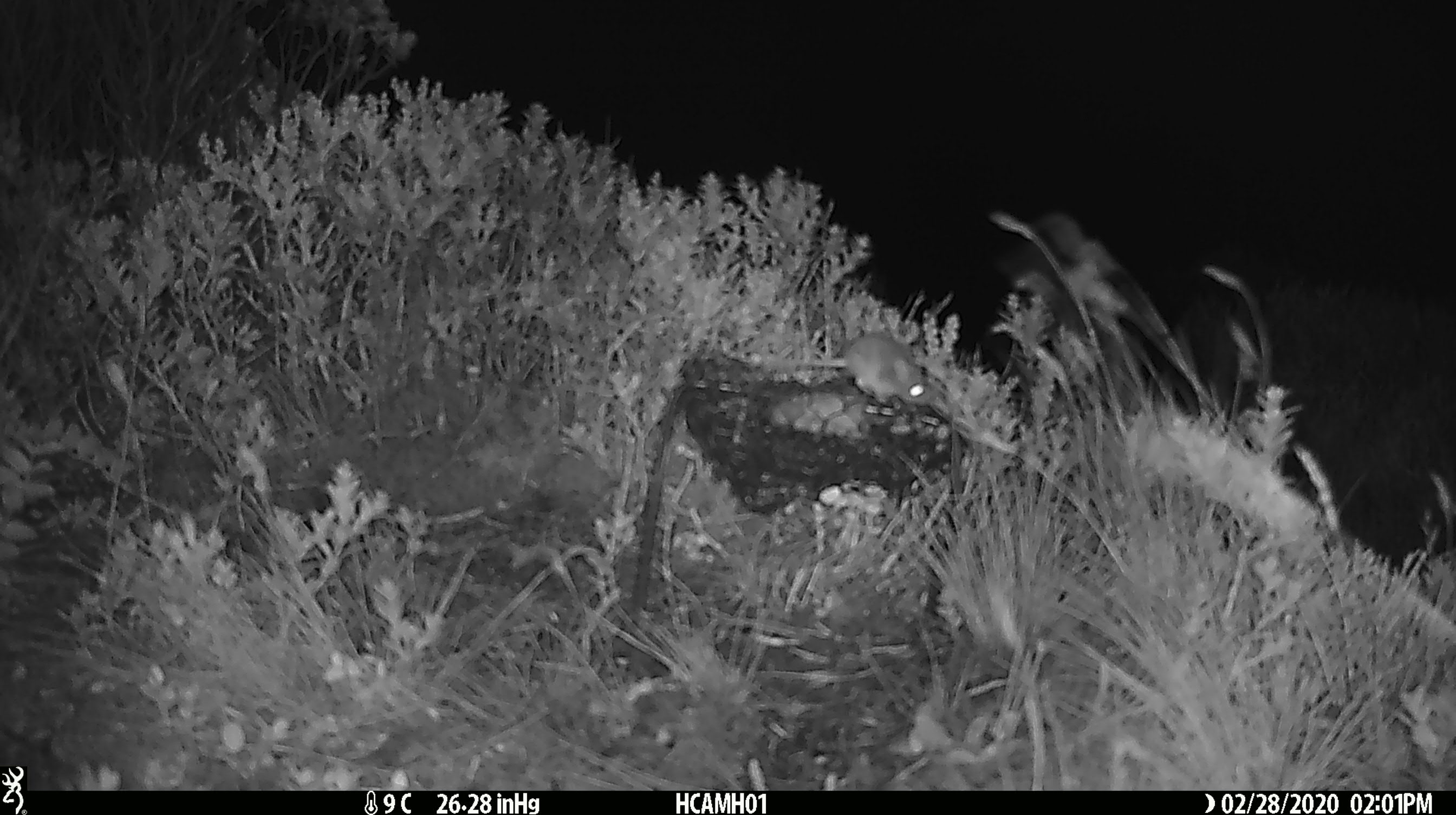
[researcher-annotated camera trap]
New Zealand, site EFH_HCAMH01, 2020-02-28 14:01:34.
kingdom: Animalia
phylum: Chordata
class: Mammalia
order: Rodentia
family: Muridae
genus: Mus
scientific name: Mus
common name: mouse